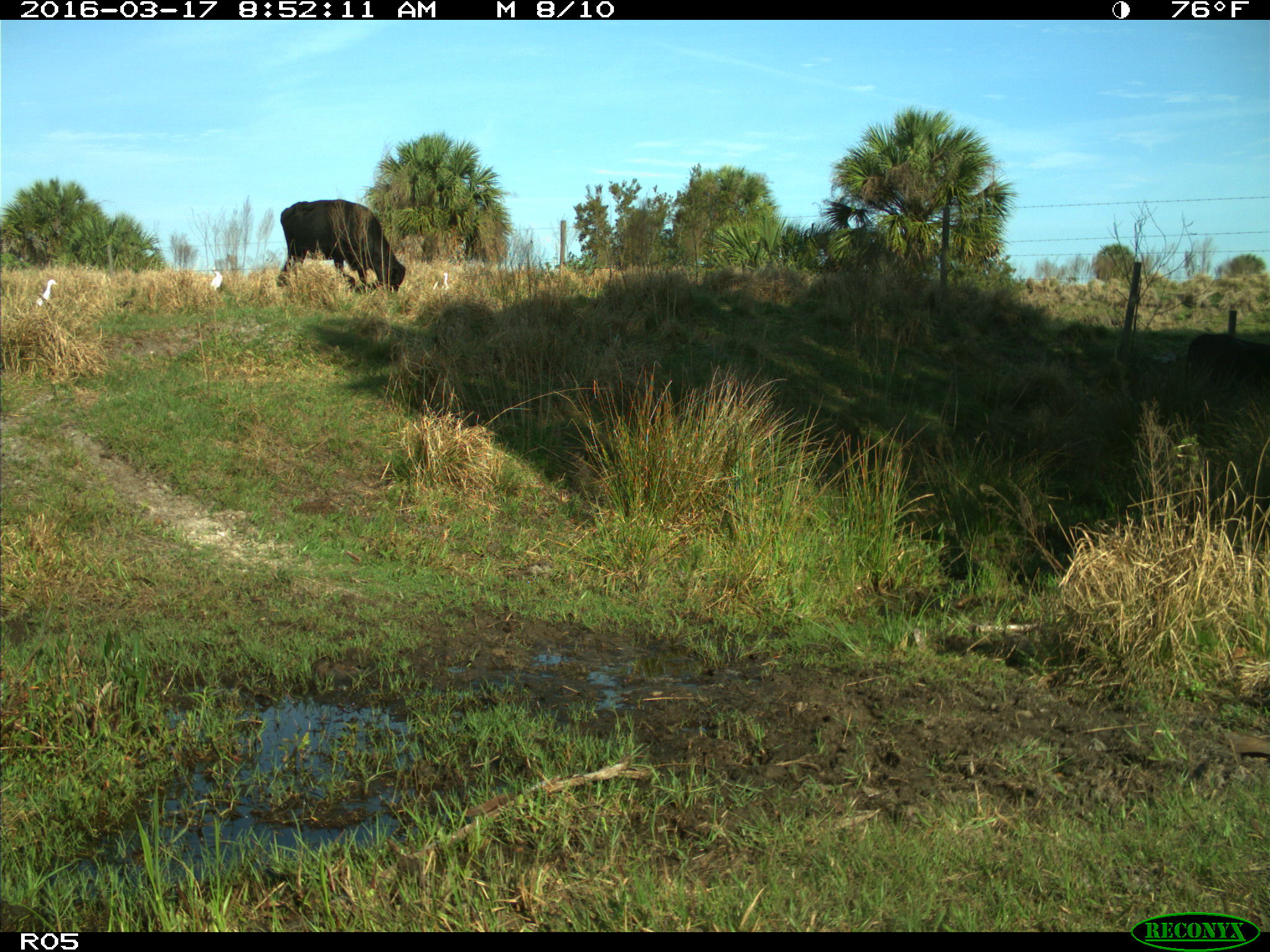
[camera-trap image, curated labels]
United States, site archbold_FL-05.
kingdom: Animalia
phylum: Chordata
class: Mammalia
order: Artiodactyla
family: Bovidae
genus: Bos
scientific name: Bos taurus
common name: domestic cow